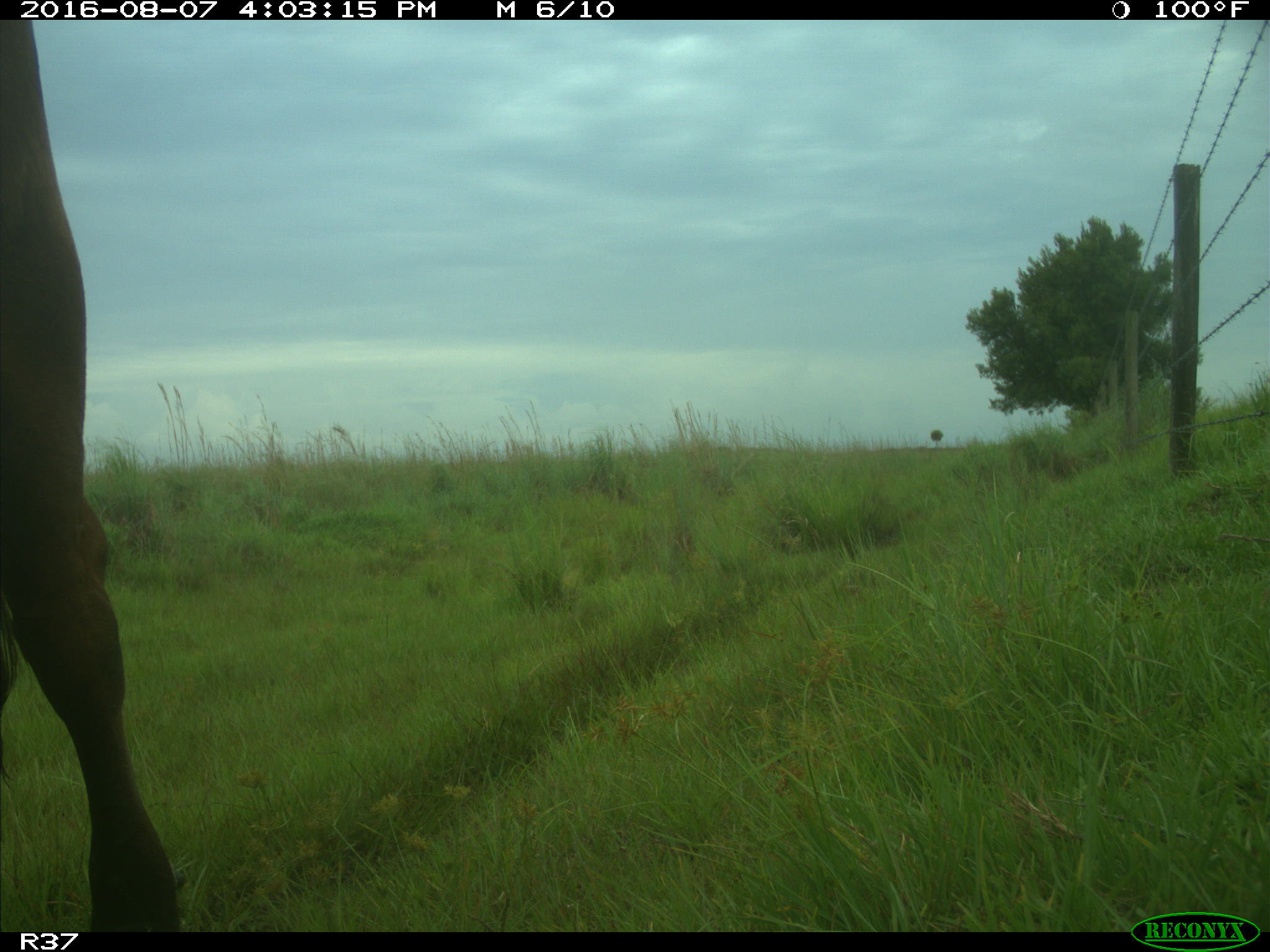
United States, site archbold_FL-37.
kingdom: Animalia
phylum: Chordata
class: Mammalia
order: Artiodactyla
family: Bovidae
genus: Bos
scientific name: Bos taurus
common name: domestic cow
Bos taurus (domestic cow).